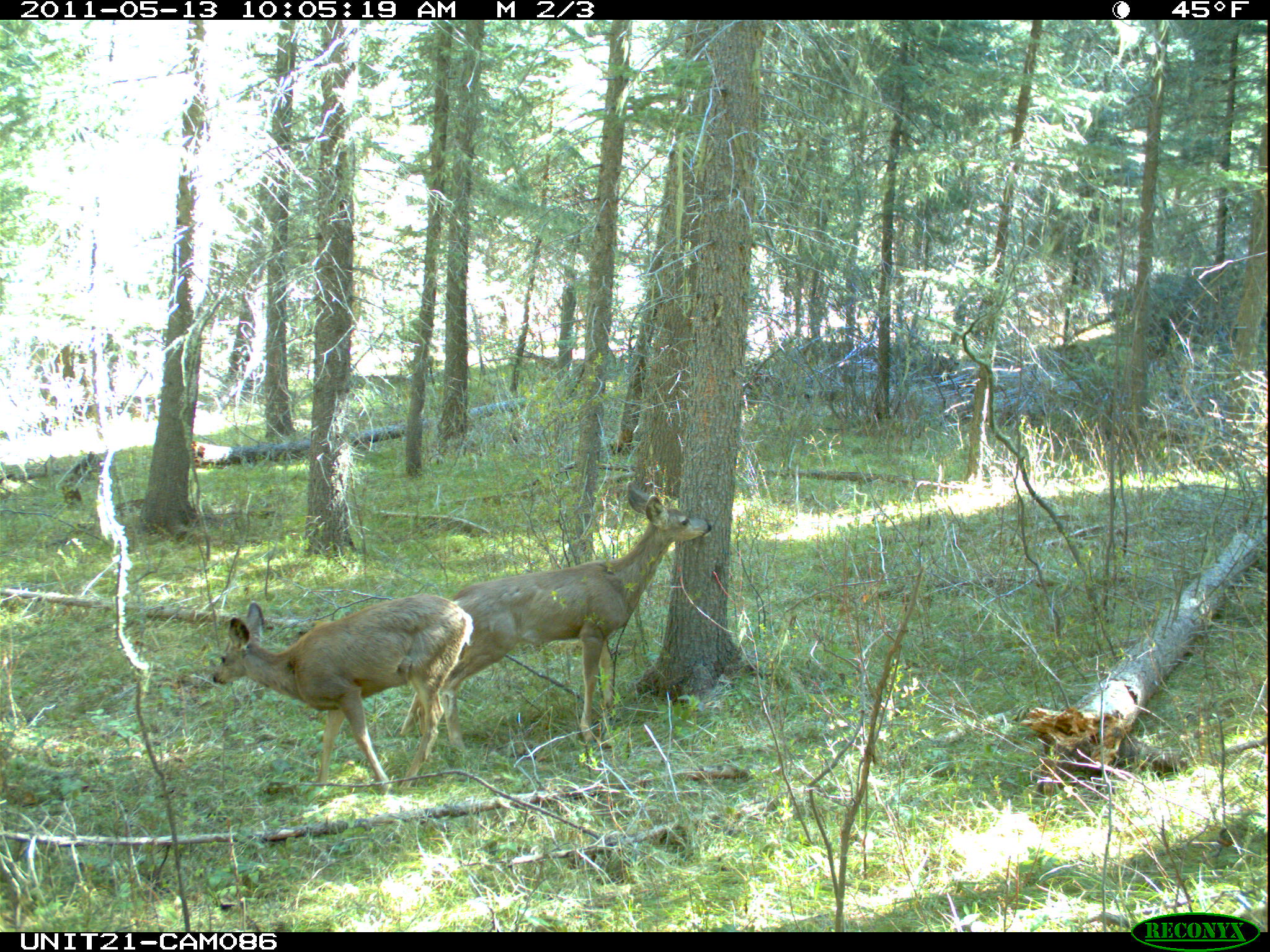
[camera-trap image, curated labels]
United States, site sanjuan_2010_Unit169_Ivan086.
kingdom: Animalia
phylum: Chordata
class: Mammalia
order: Artiodactyla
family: Cervidae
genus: Odocoileus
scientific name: Odocoileus hemionus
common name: mule deer